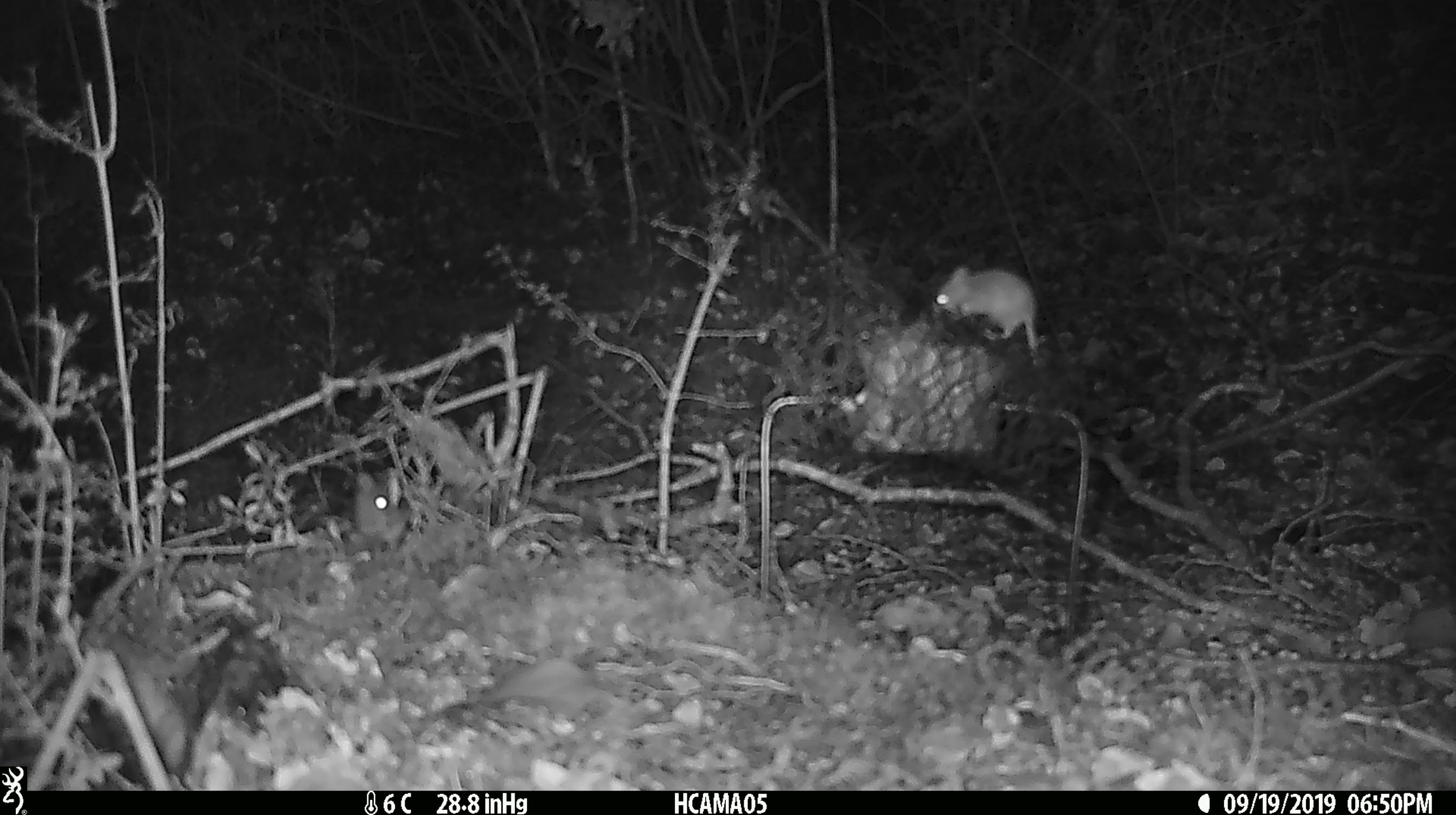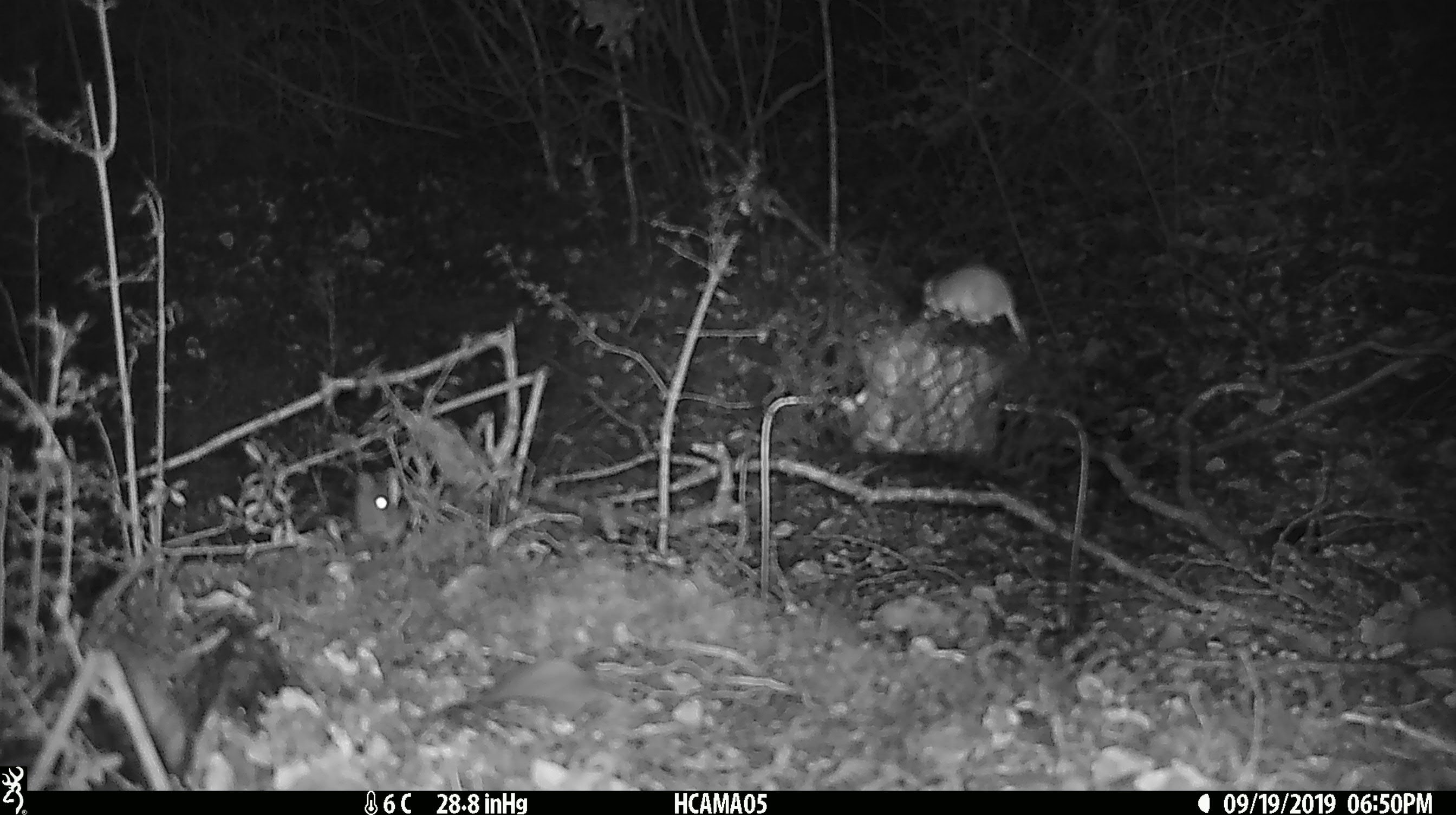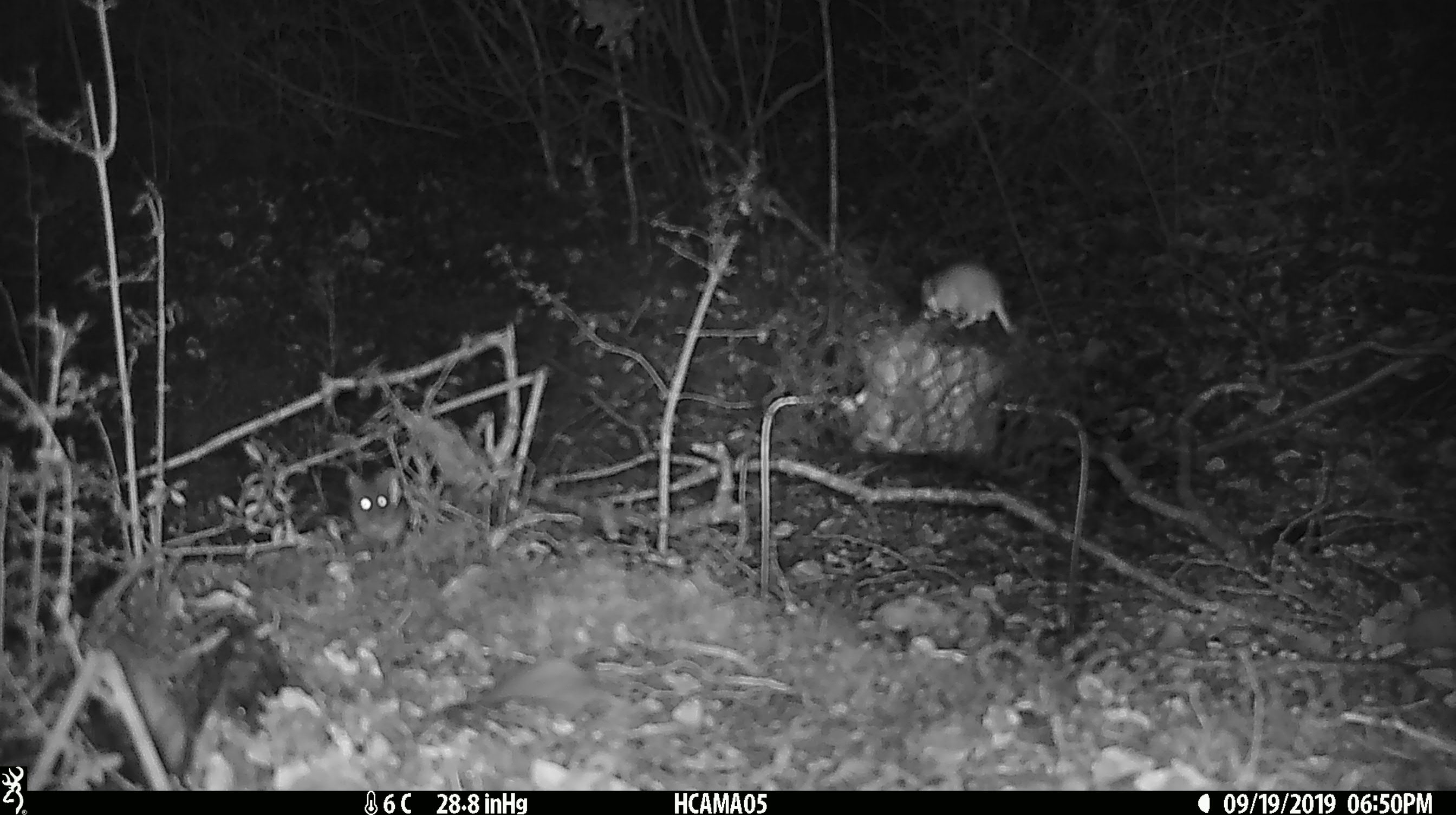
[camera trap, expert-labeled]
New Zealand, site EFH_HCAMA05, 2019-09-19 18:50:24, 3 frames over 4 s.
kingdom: Animalia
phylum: Chordata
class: Mammalia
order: Rodentia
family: Muridae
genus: Mus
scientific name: Mus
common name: mouse